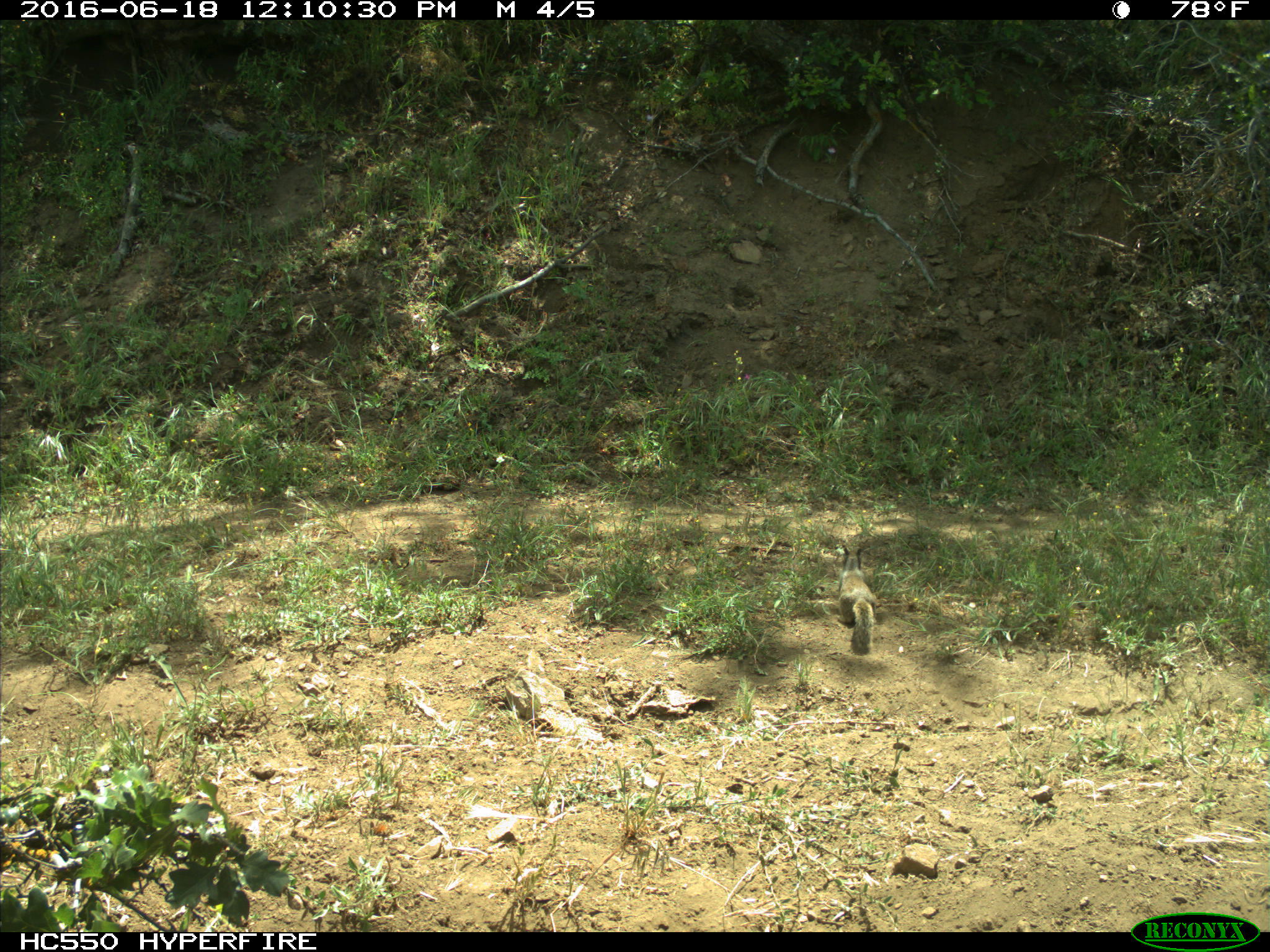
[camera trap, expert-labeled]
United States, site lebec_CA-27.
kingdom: Animalia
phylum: Chordata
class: Mammalia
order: Rodentia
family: Sciuridae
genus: Otospermophilus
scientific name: Otospermophilus beecheyi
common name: california ground squirrel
Otospermophilus beecheyi (california ground squirrel).